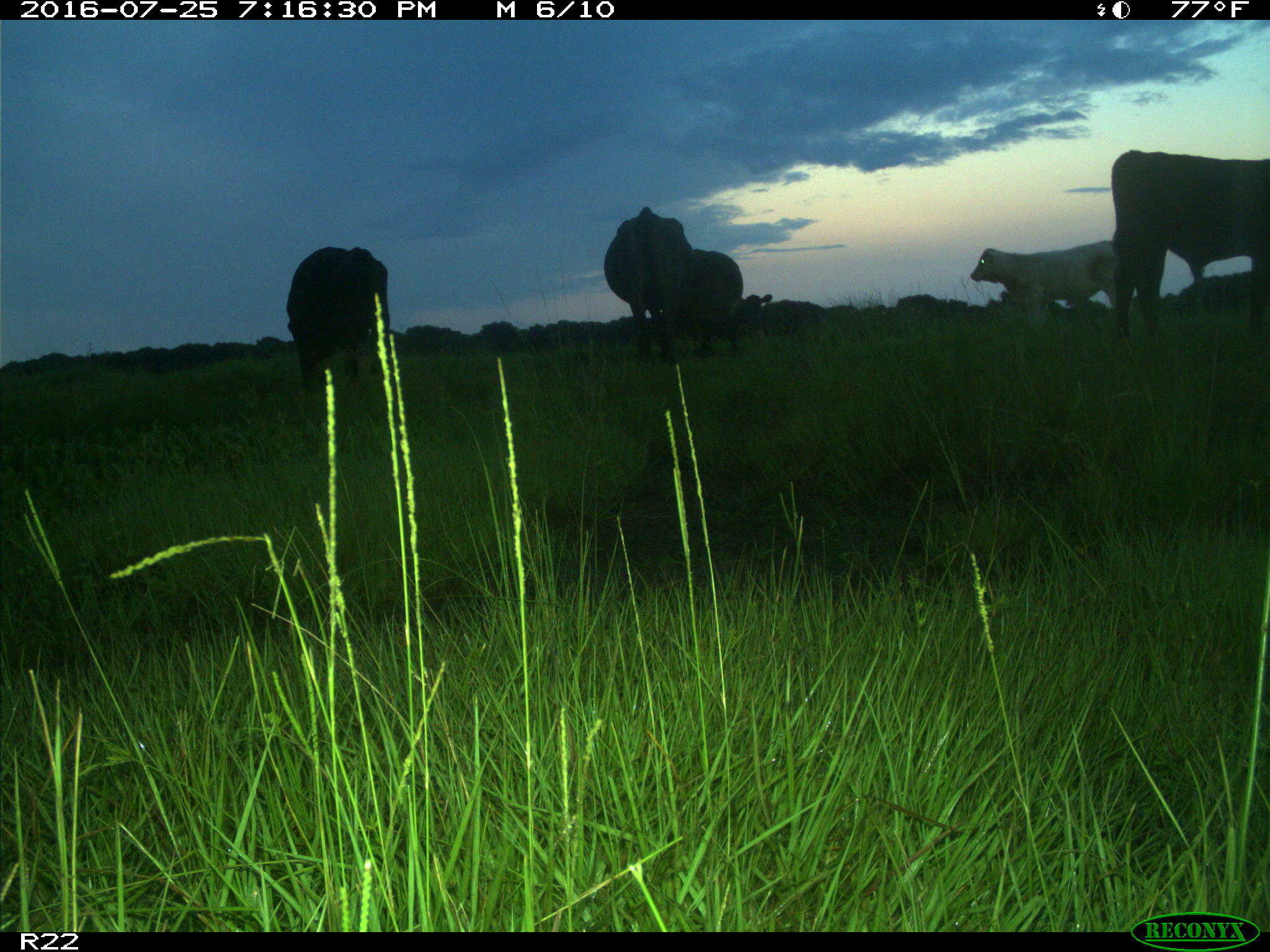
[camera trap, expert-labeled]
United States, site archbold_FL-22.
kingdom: Animalia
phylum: Chordata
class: Mammalia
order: Artiodactyla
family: Bovidae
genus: Bos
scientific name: Bos taurus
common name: domestic cow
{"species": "Bos taurus (domestic cow)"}